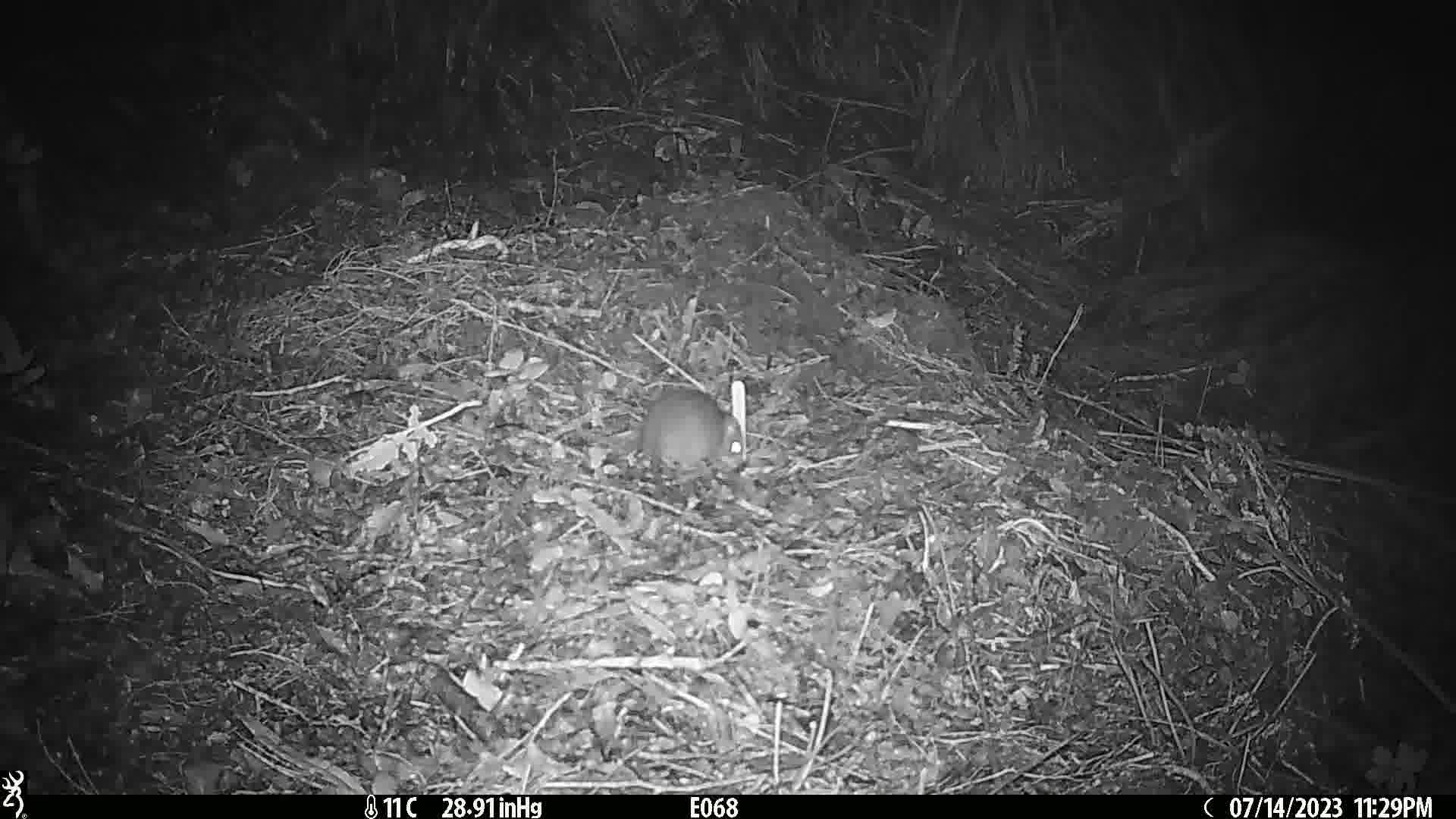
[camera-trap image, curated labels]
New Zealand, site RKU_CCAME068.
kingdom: Animalia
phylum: Chordata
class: Mammalia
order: Rodentia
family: Muridae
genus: Rattus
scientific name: Rattus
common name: rat